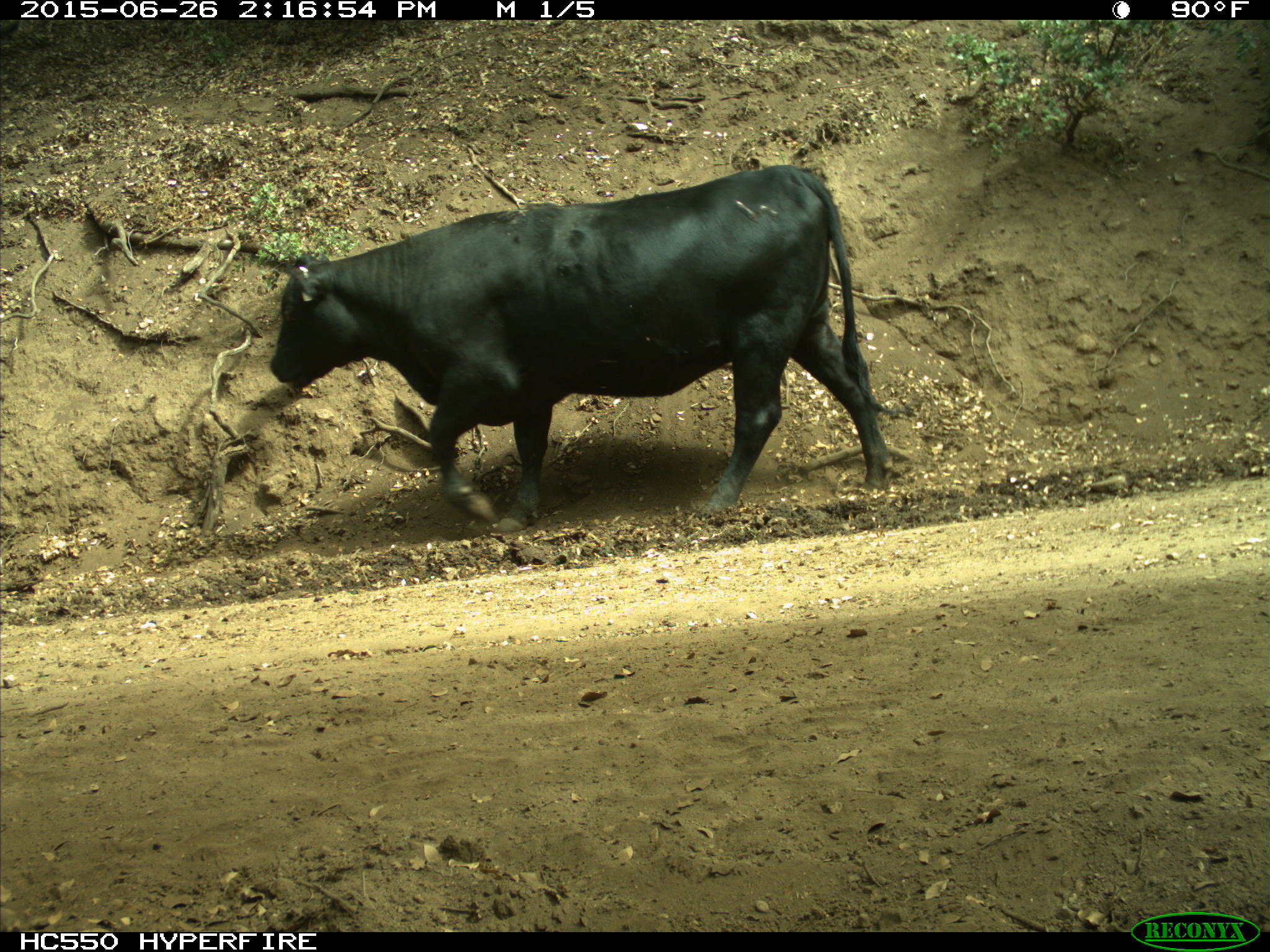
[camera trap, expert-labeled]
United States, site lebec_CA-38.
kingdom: Animalia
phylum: Chordata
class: Mammalia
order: Artiodactyla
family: Bovidae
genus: Bos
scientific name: Bos taurus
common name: domestic cow